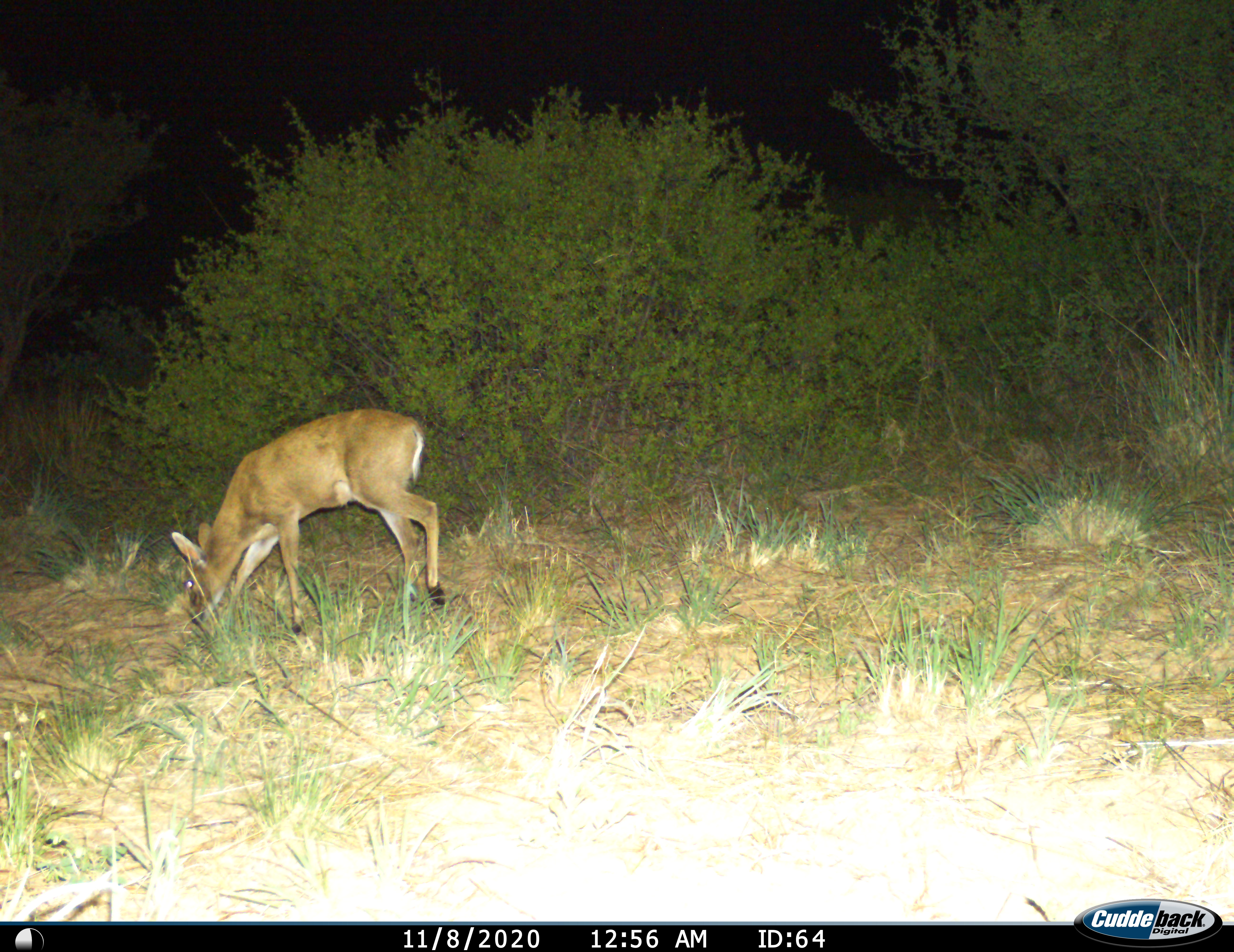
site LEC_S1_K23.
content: unidentified animal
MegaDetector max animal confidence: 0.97